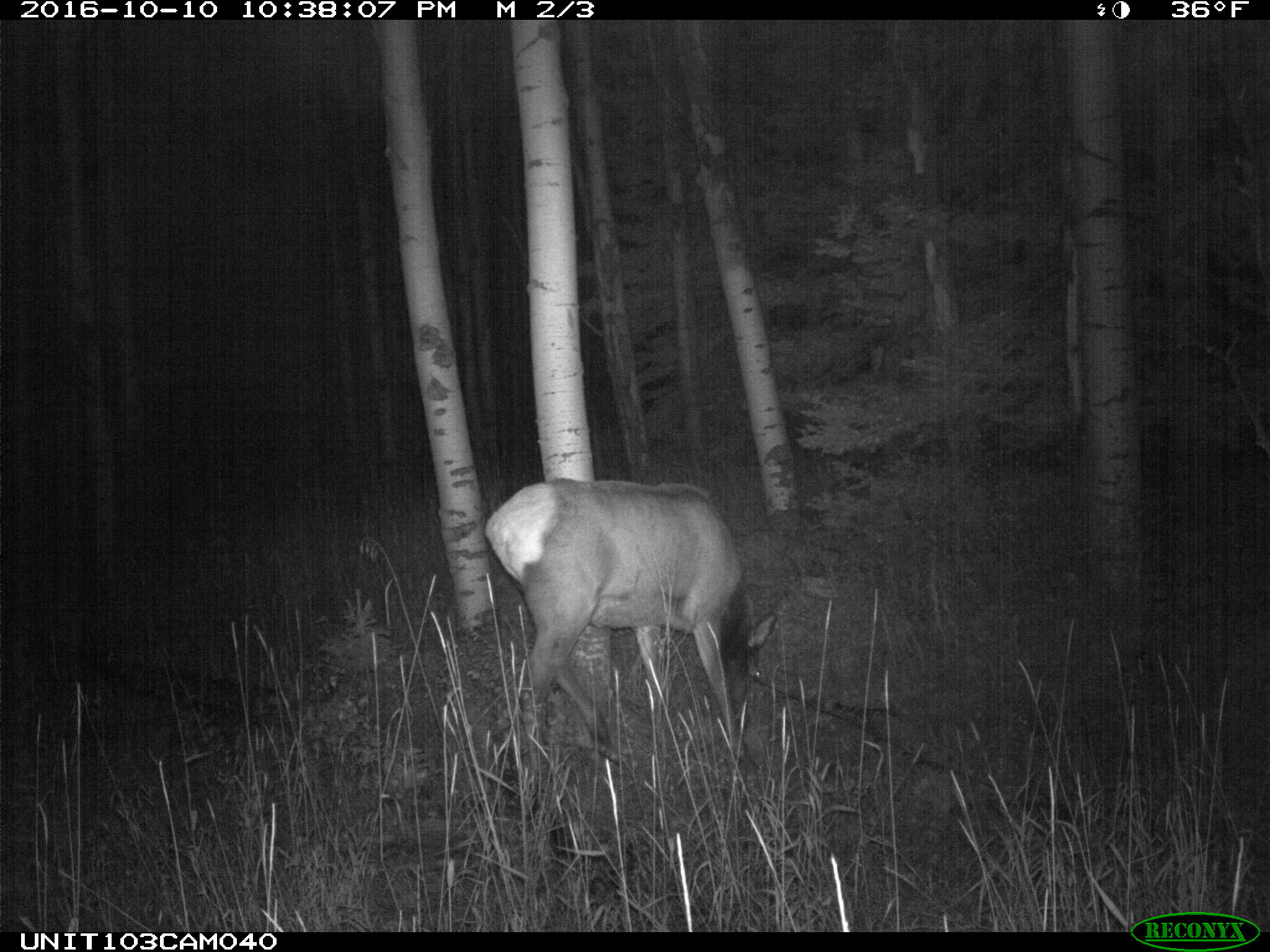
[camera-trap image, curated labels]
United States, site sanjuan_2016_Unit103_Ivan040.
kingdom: Animalia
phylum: Chordata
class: Mammalia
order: Artiodactyla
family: Cervidae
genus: Cervus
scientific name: Cervus elaphus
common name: red deer